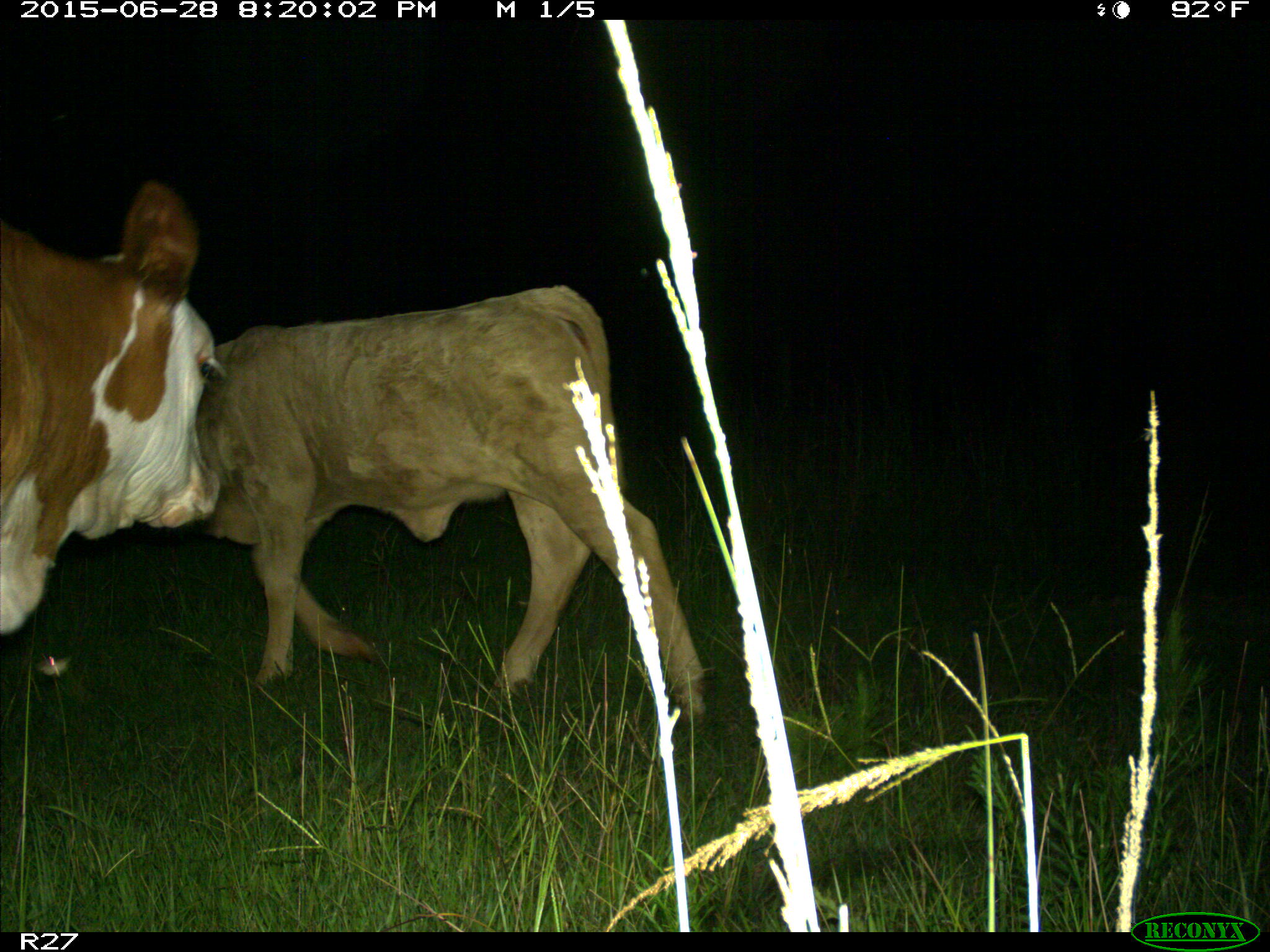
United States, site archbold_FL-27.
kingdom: Animalia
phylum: Chordata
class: Mammalia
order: Artiodactyla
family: Bovidae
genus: Bos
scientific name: Bos taurus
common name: domestic cow